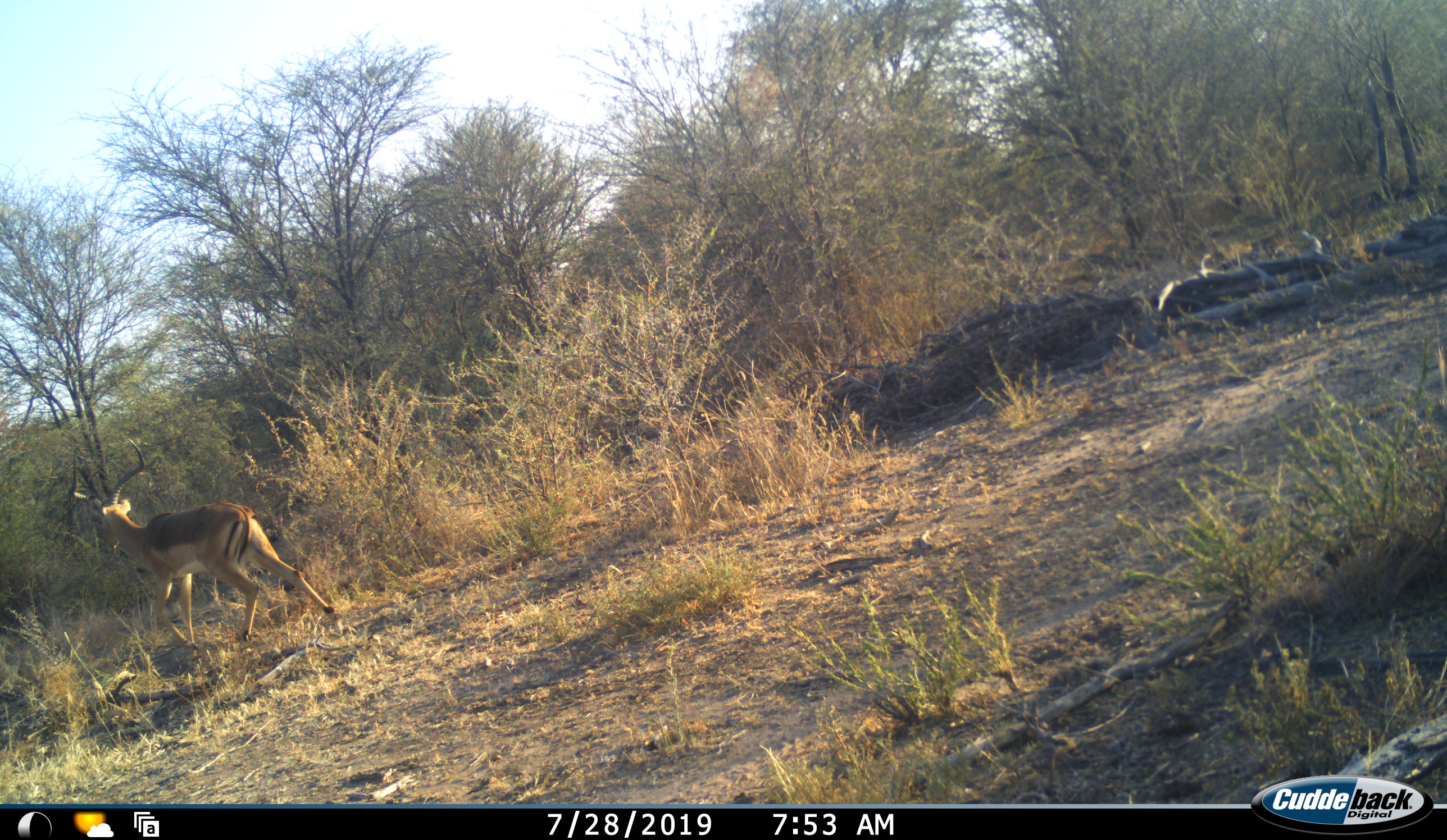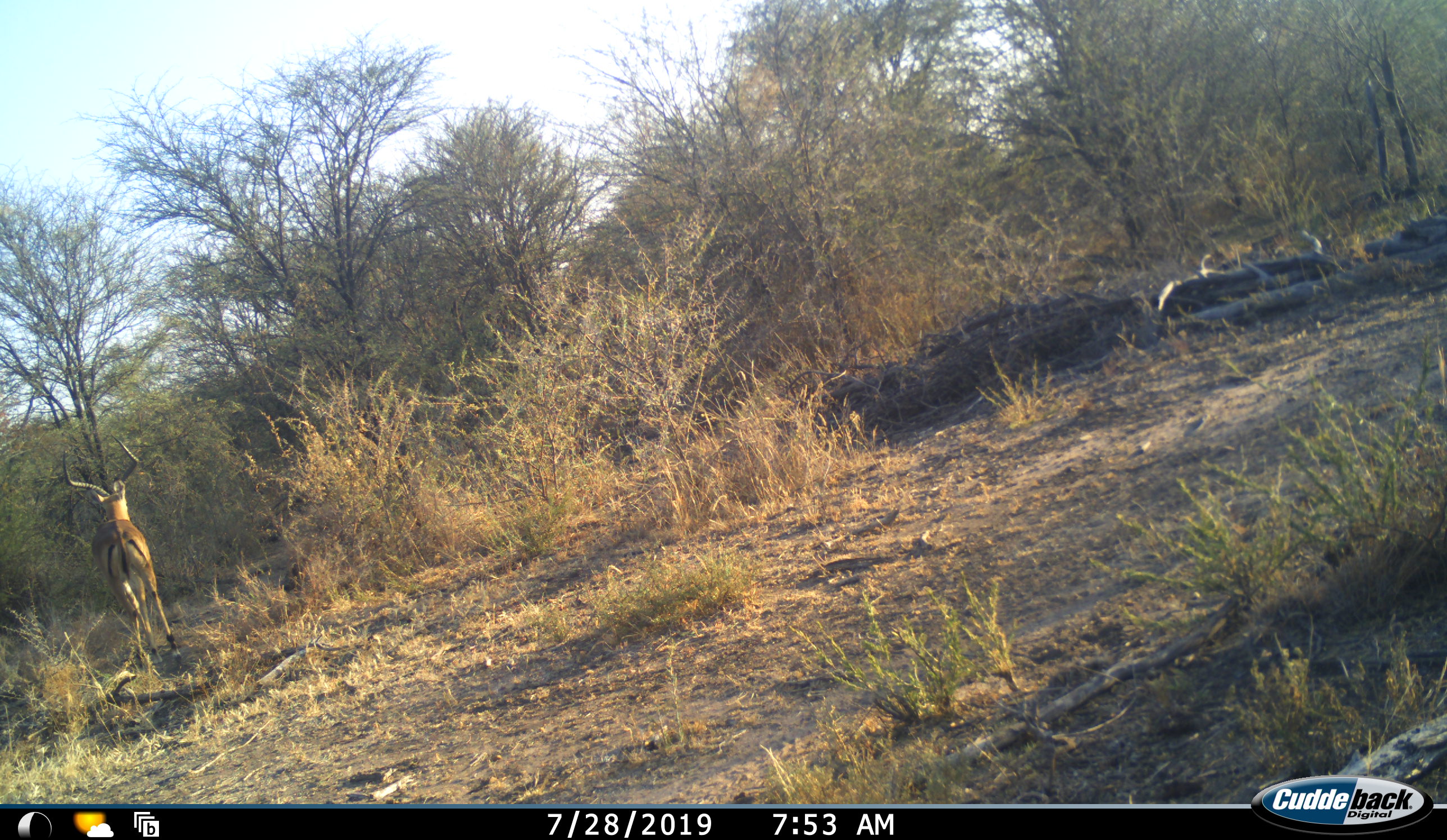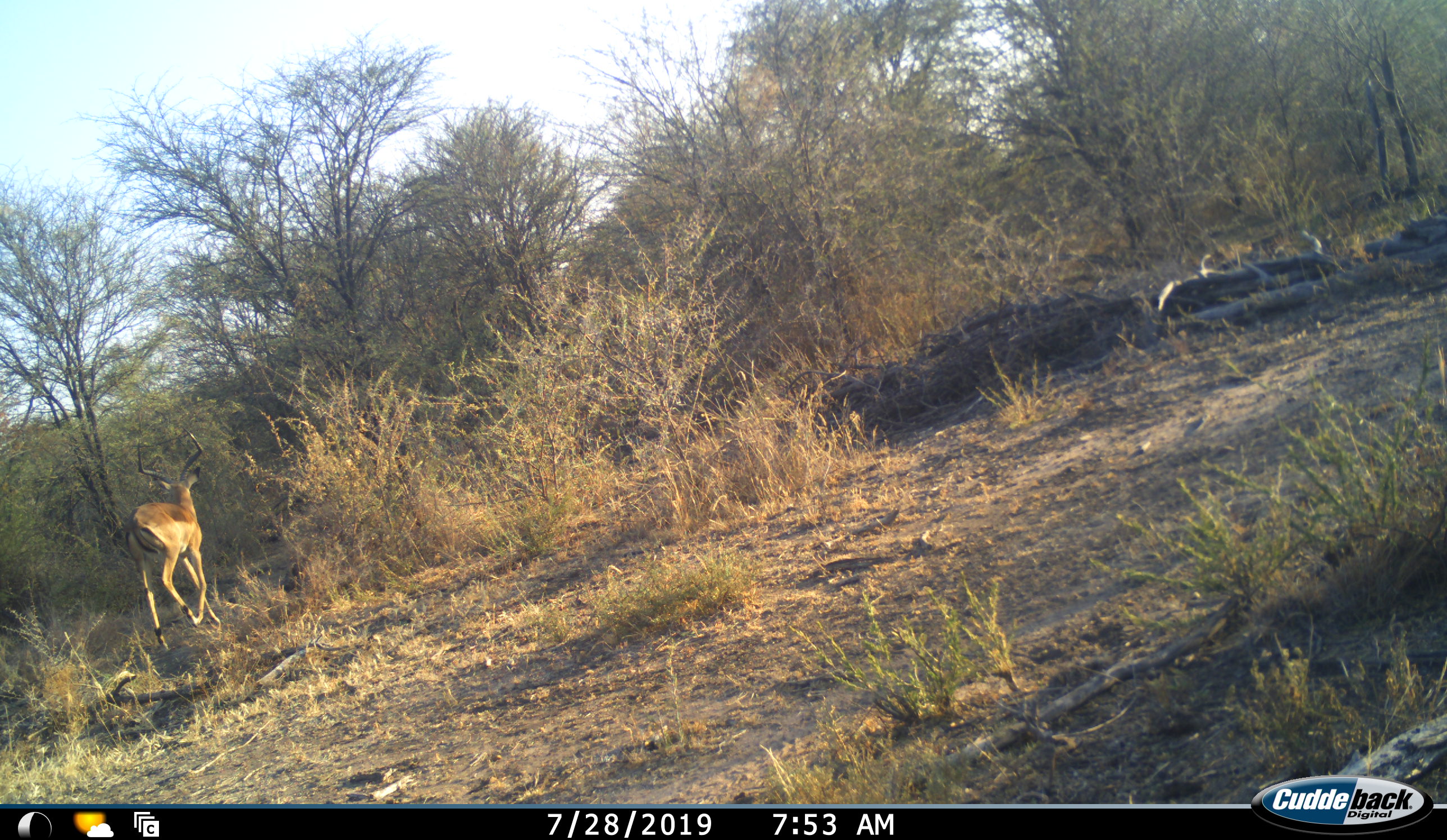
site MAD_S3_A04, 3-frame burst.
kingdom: Animalia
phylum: Chordata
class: Mammalia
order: Artiodactyla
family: Bovidae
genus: Aepyceros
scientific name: Aepyceros melampus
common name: impala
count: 1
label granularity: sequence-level